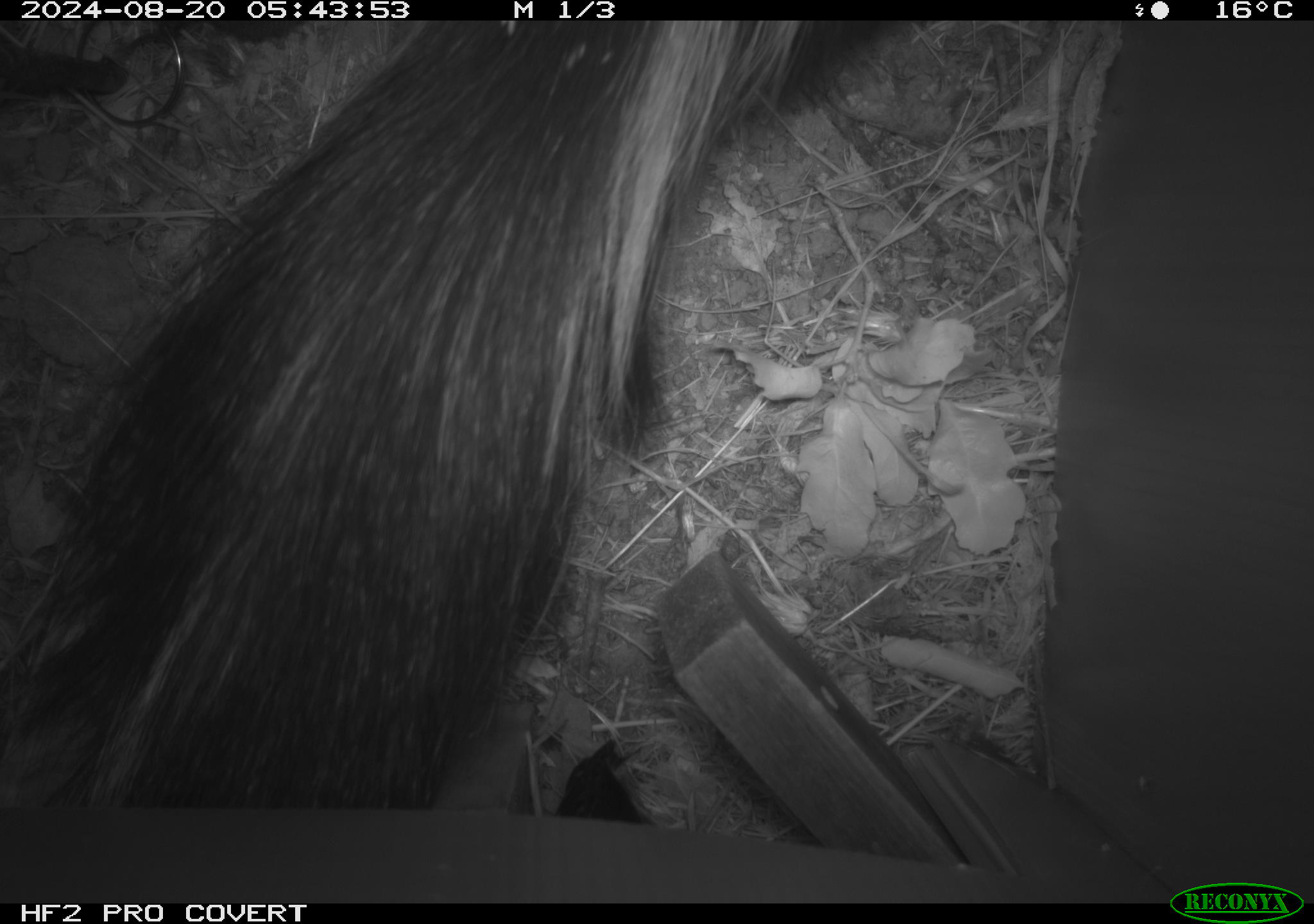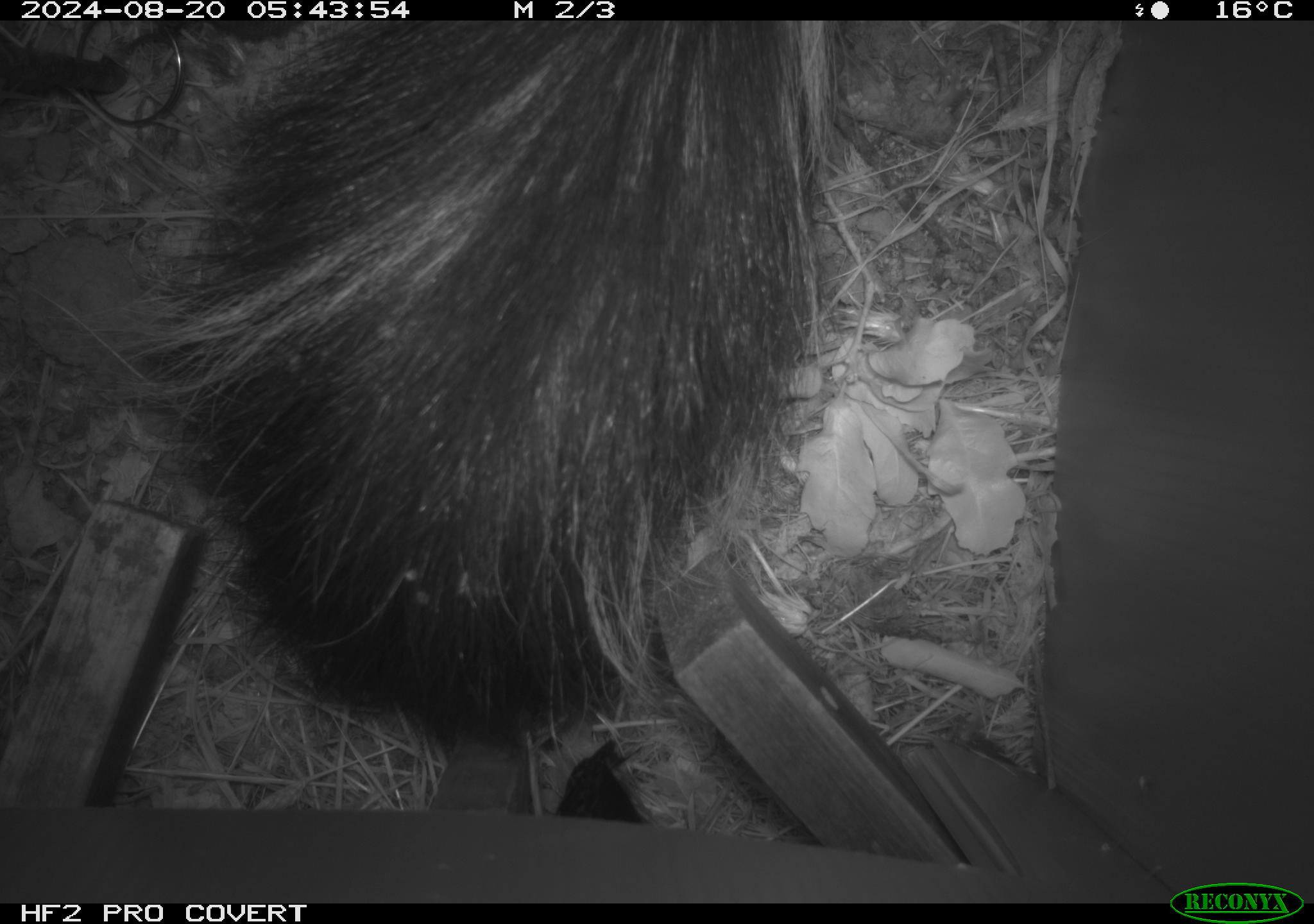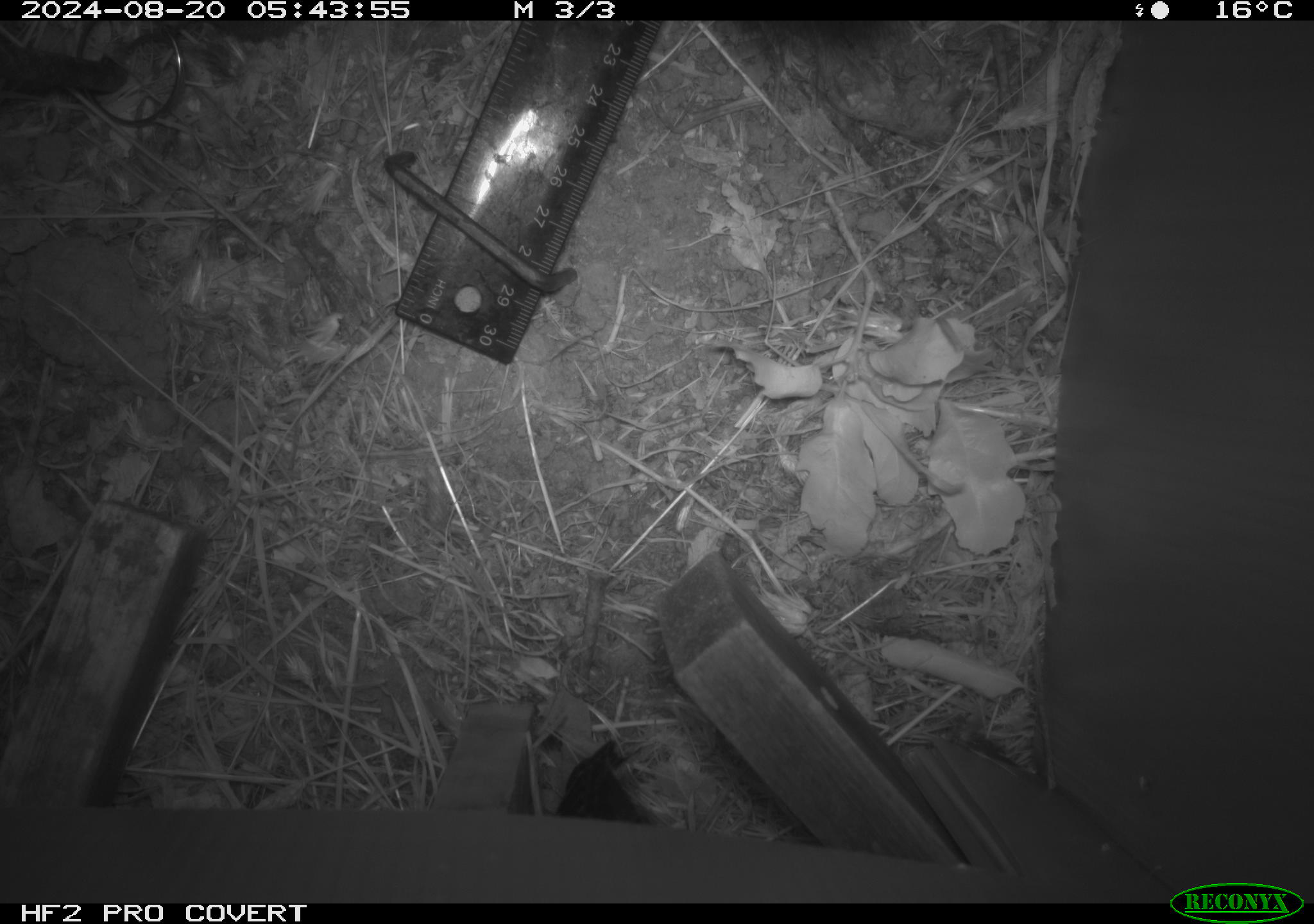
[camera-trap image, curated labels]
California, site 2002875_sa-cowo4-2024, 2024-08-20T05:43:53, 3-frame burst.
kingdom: Animalia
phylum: Chordata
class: Mammalia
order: Carnivora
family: Mephitidae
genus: Mephitis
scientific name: Mephitis mephitis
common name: striped skunk